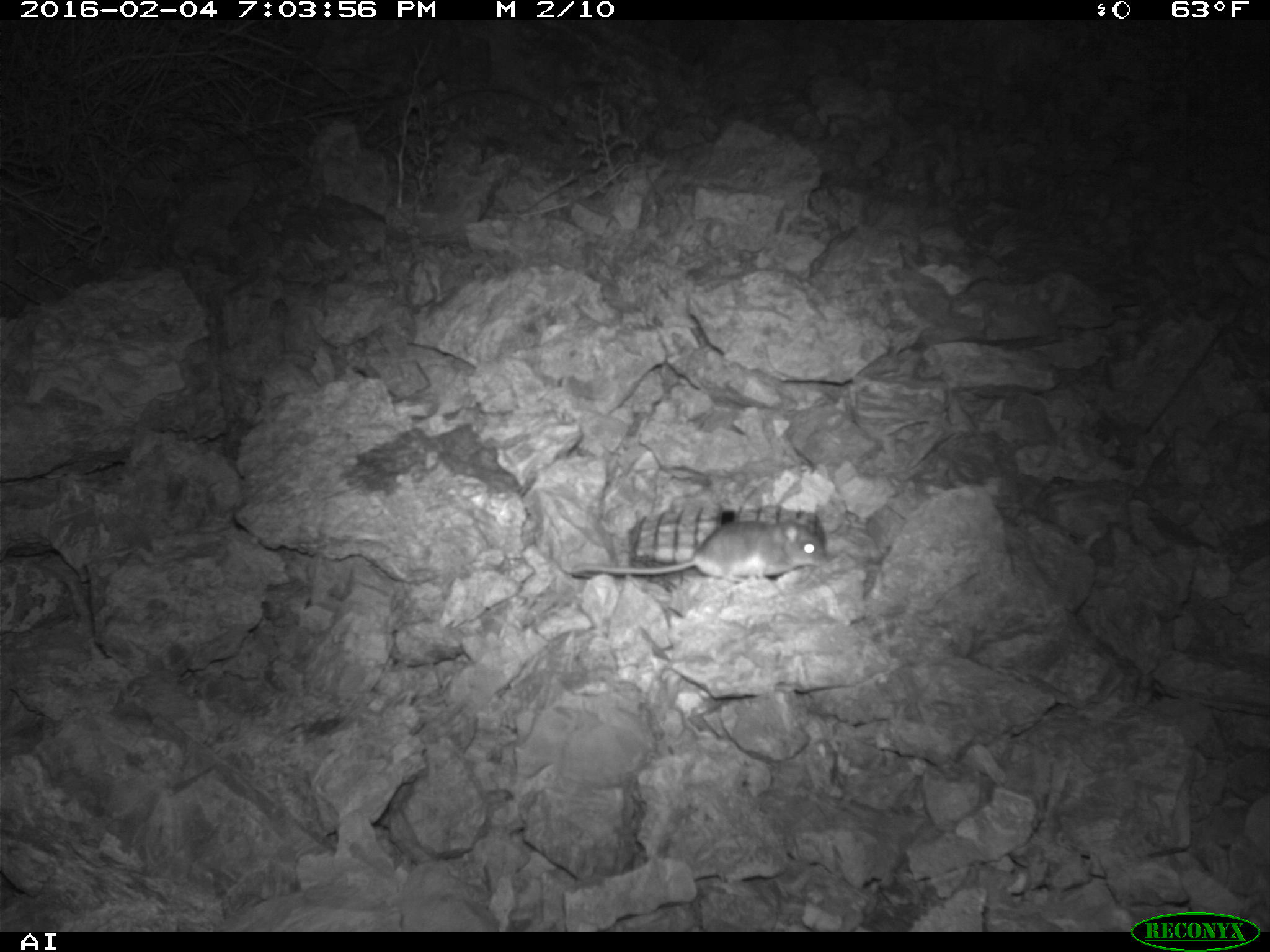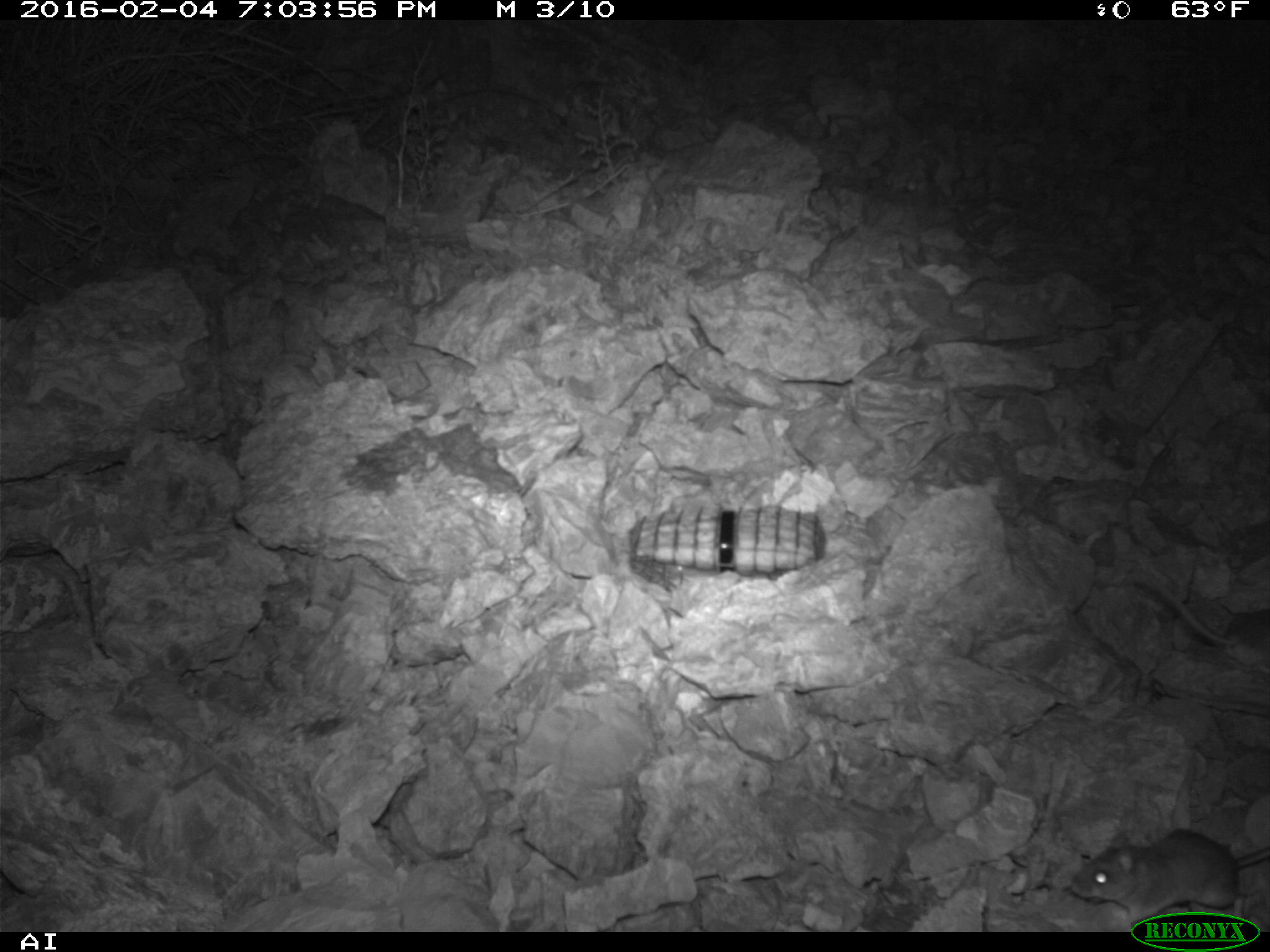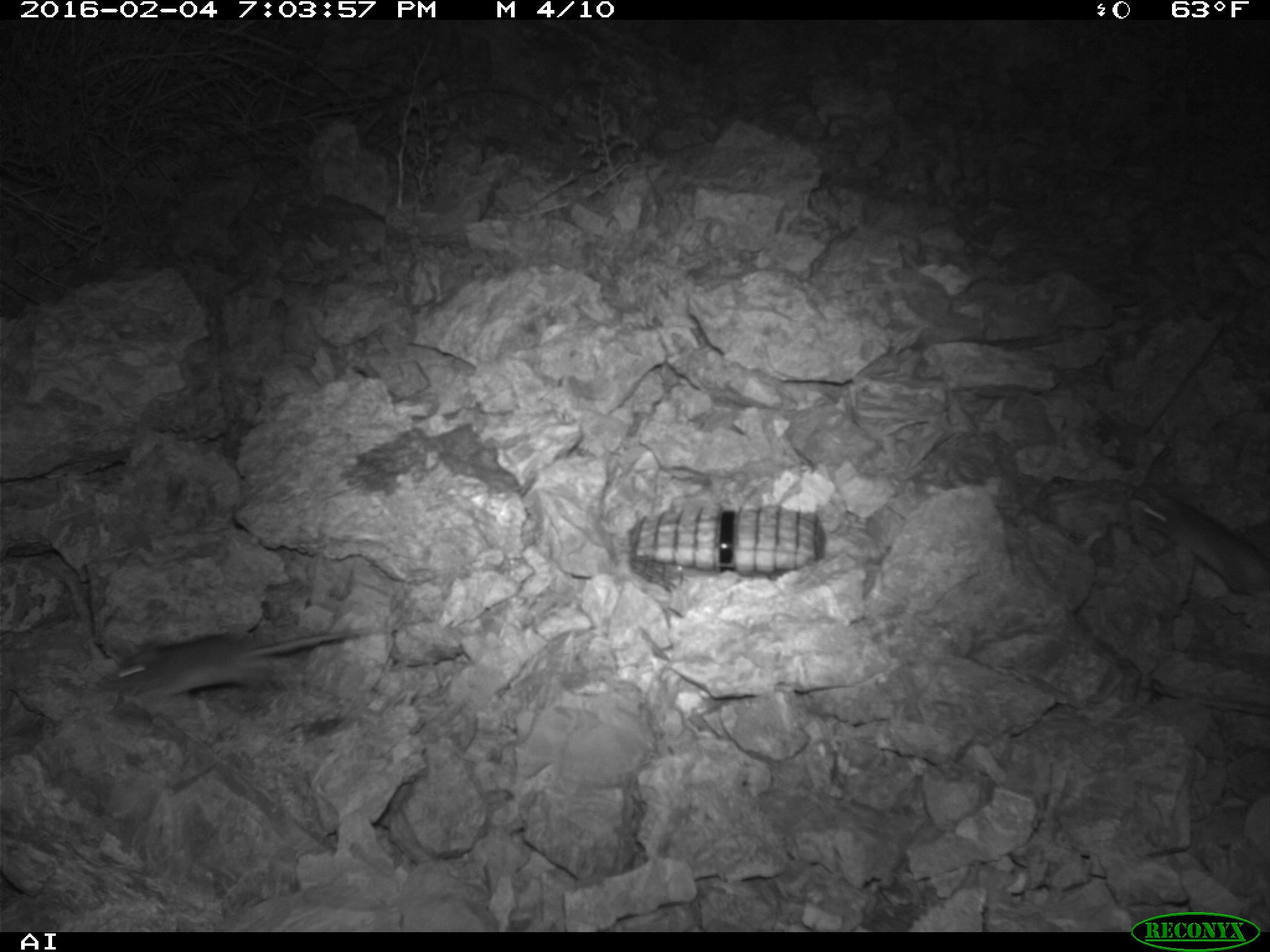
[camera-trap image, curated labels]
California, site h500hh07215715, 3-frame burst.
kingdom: Animalia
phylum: Chordata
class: Mammalia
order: Rodentia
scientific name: Rodentia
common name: rodent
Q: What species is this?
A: Rodent (Rodentia).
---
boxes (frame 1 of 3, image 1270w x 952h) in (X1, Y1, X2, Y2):
rodent: (571, 519, 825, 581)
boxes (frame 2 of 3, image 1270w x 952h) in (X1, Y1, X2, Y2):
rodent: (1067, 826, 1269, 932)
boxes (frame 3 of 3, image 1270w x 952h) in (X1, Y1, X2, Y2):
rodent: (100, 625, 382, 710)